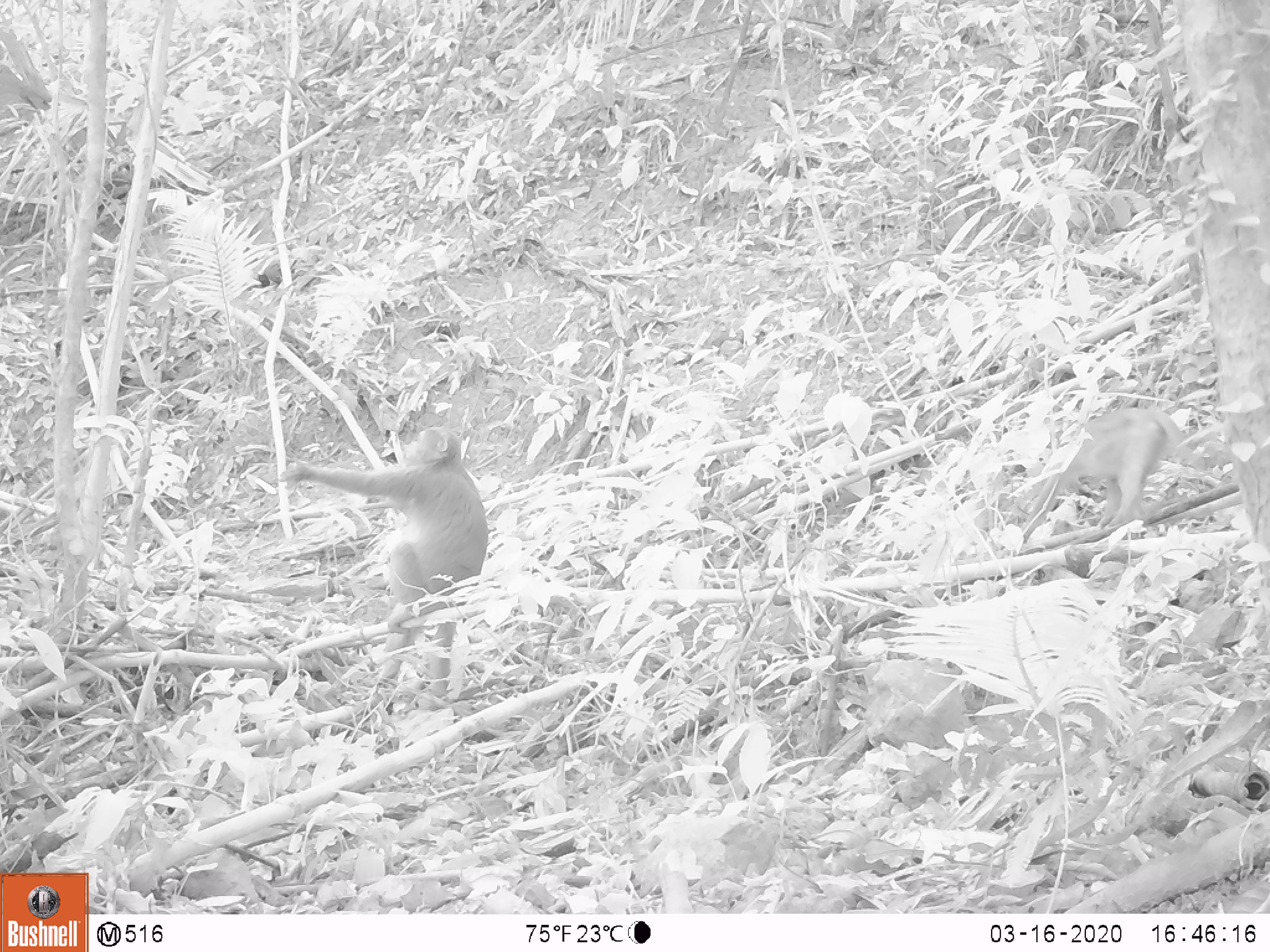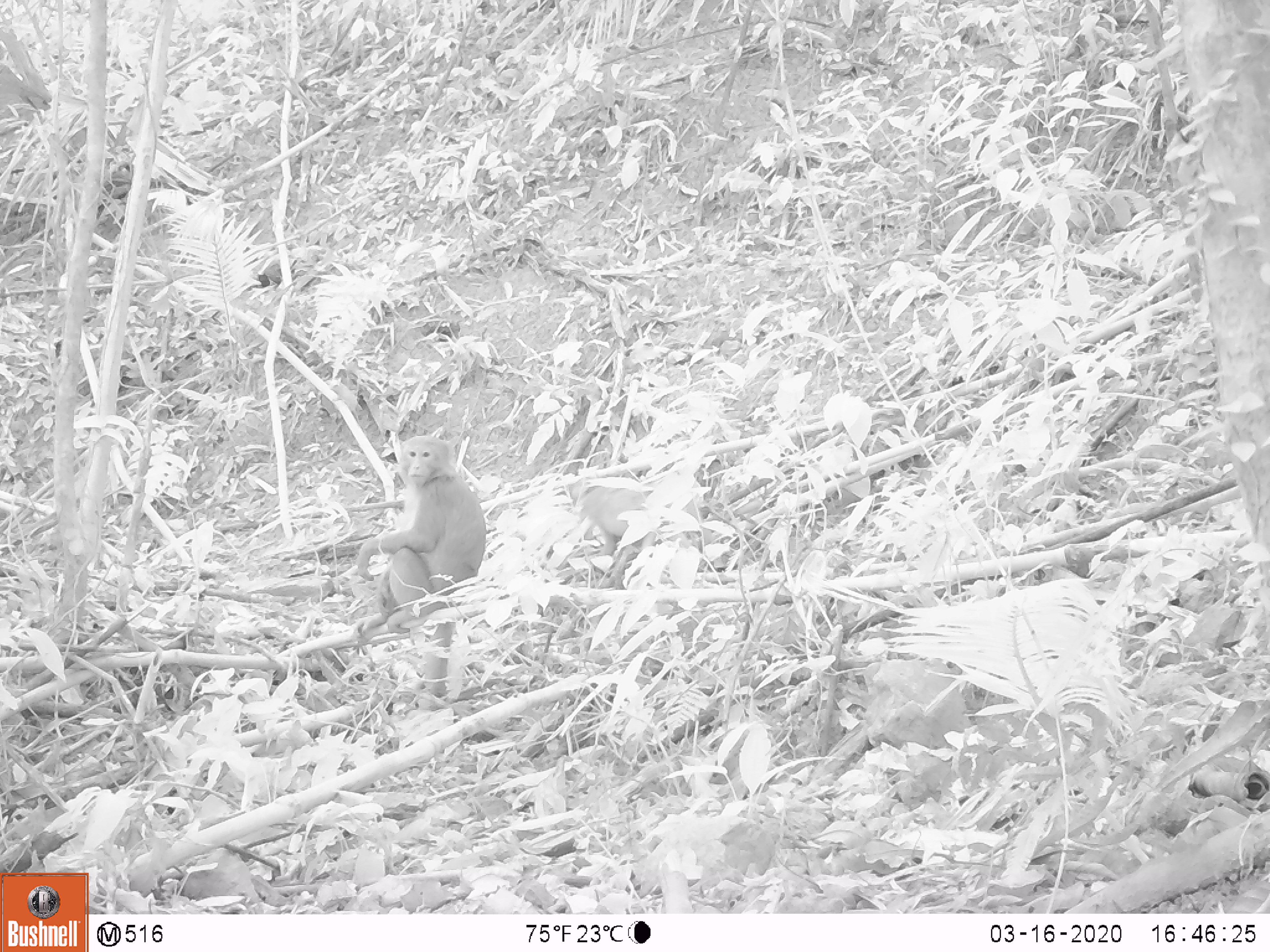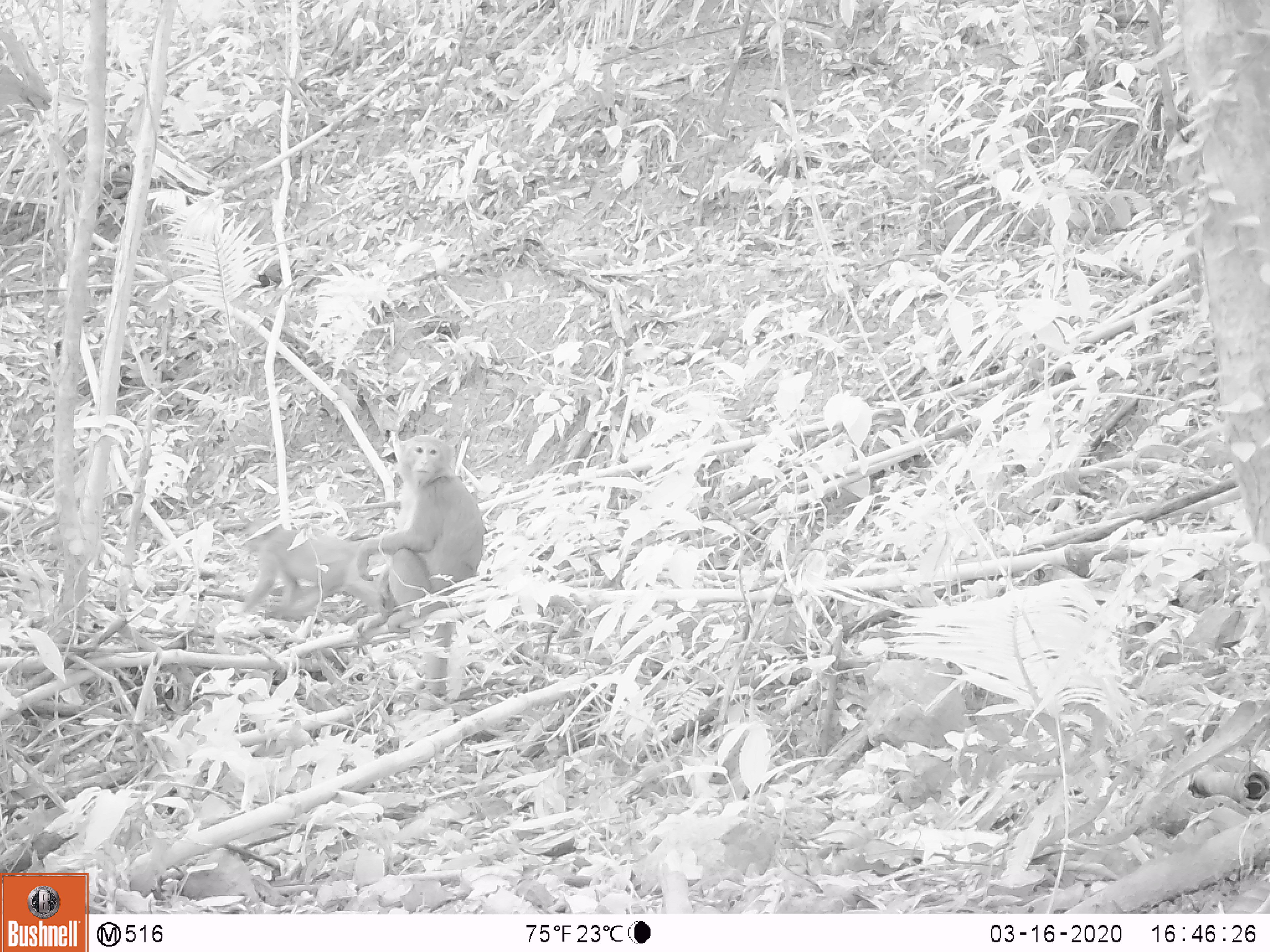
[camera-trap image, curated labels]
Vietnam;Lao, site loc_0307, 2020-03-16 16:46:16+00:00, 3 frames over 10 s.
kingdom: Animalia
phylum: Chordata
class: Mammalia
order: Primates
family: Cercopithecidae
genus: Macaca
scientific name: Macaca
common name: macaques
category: assam or rhesus macaque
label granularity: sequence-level